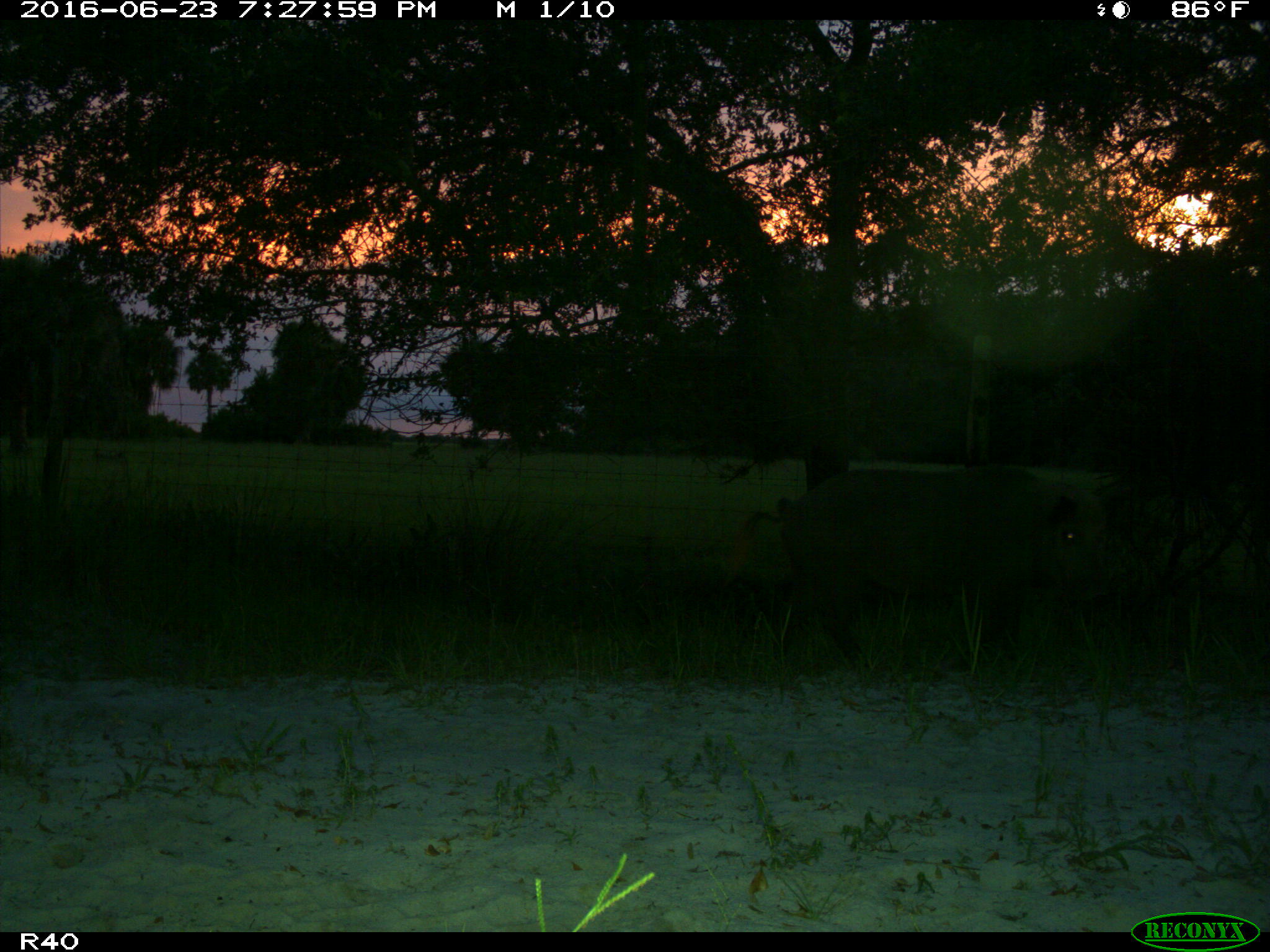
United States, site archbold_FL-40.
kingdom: Animalia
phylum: Chordata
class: Mammalia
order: Artiodactyla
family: Suidae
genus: Sus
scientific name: Sus scrofa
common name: wild boar